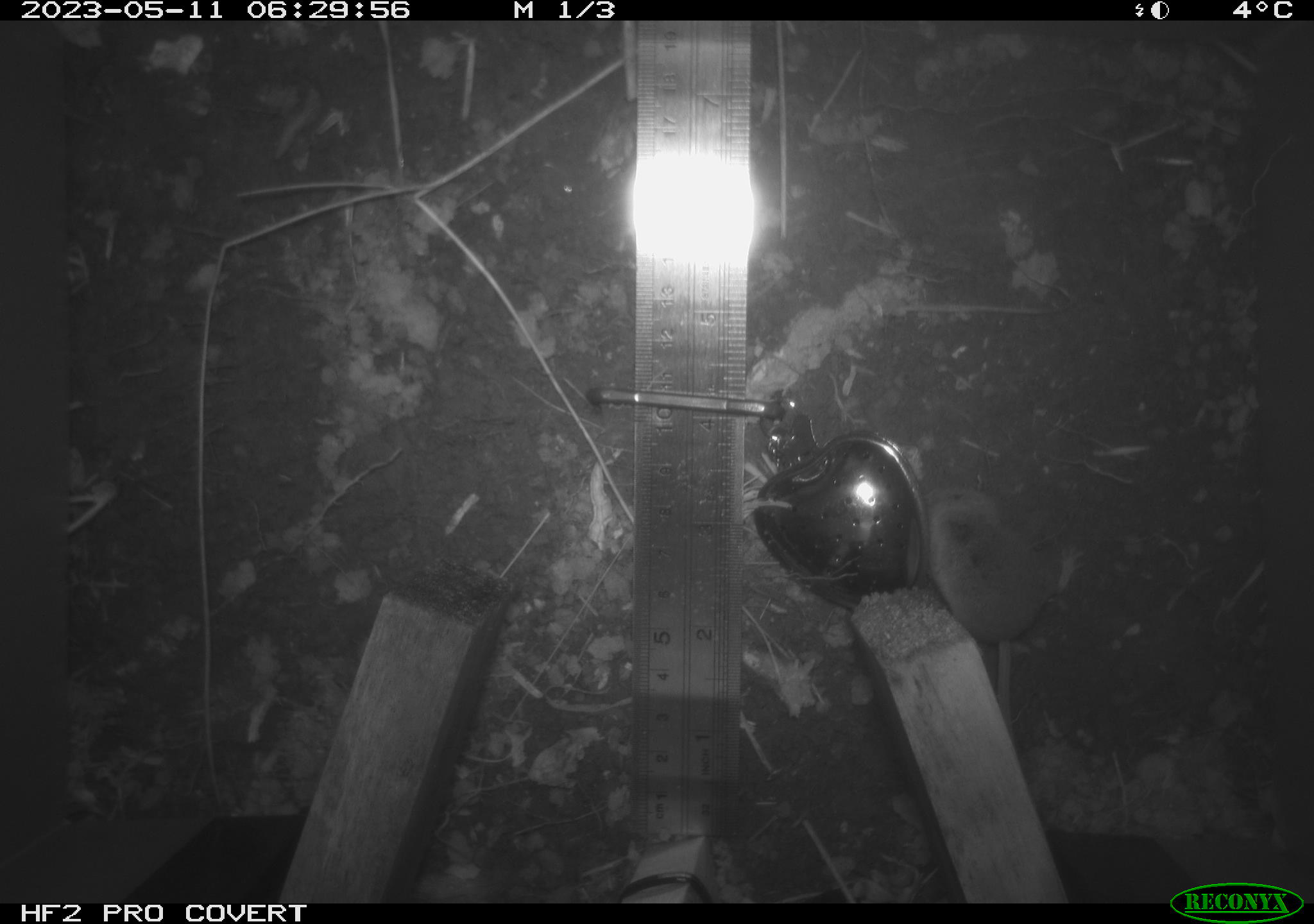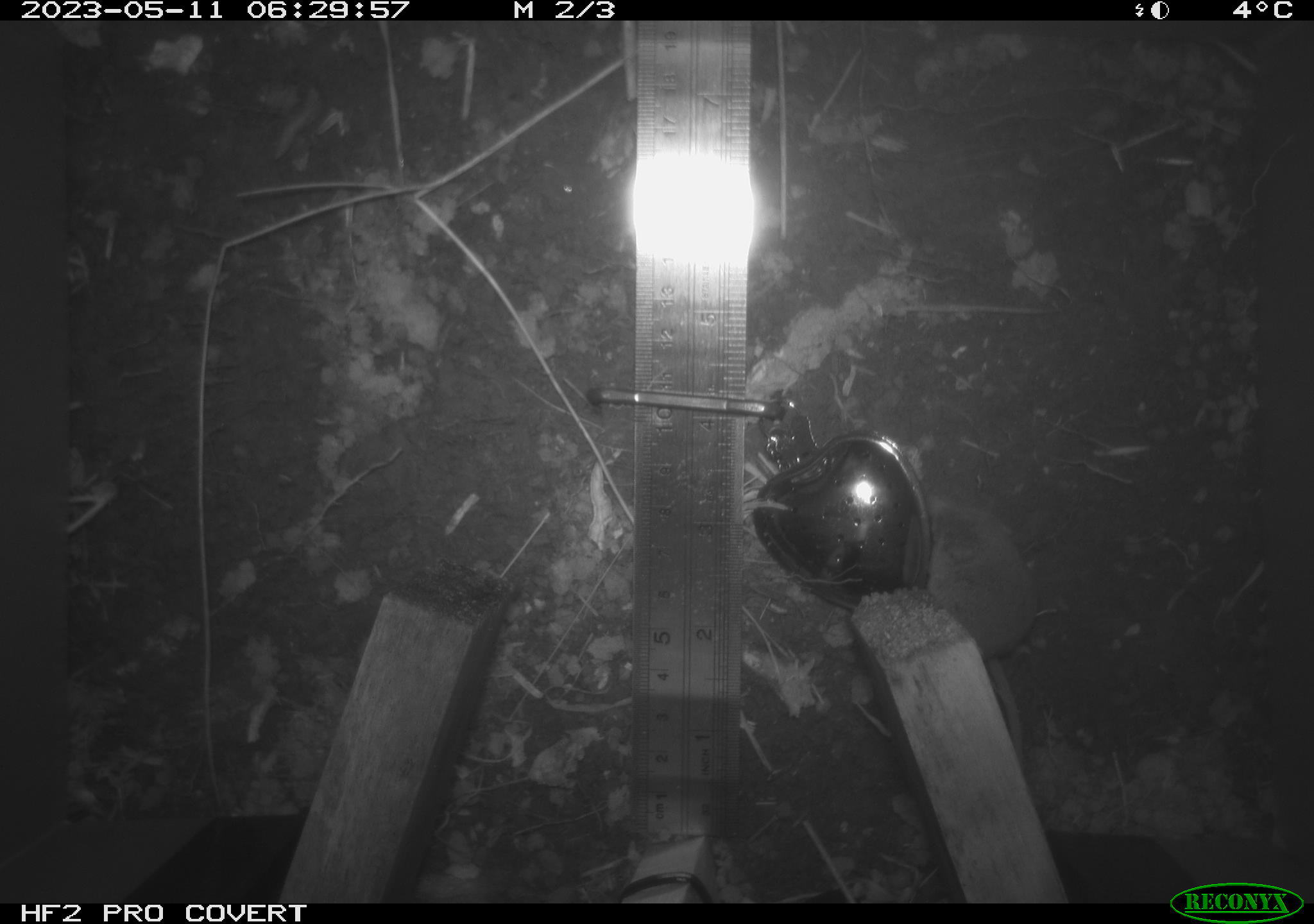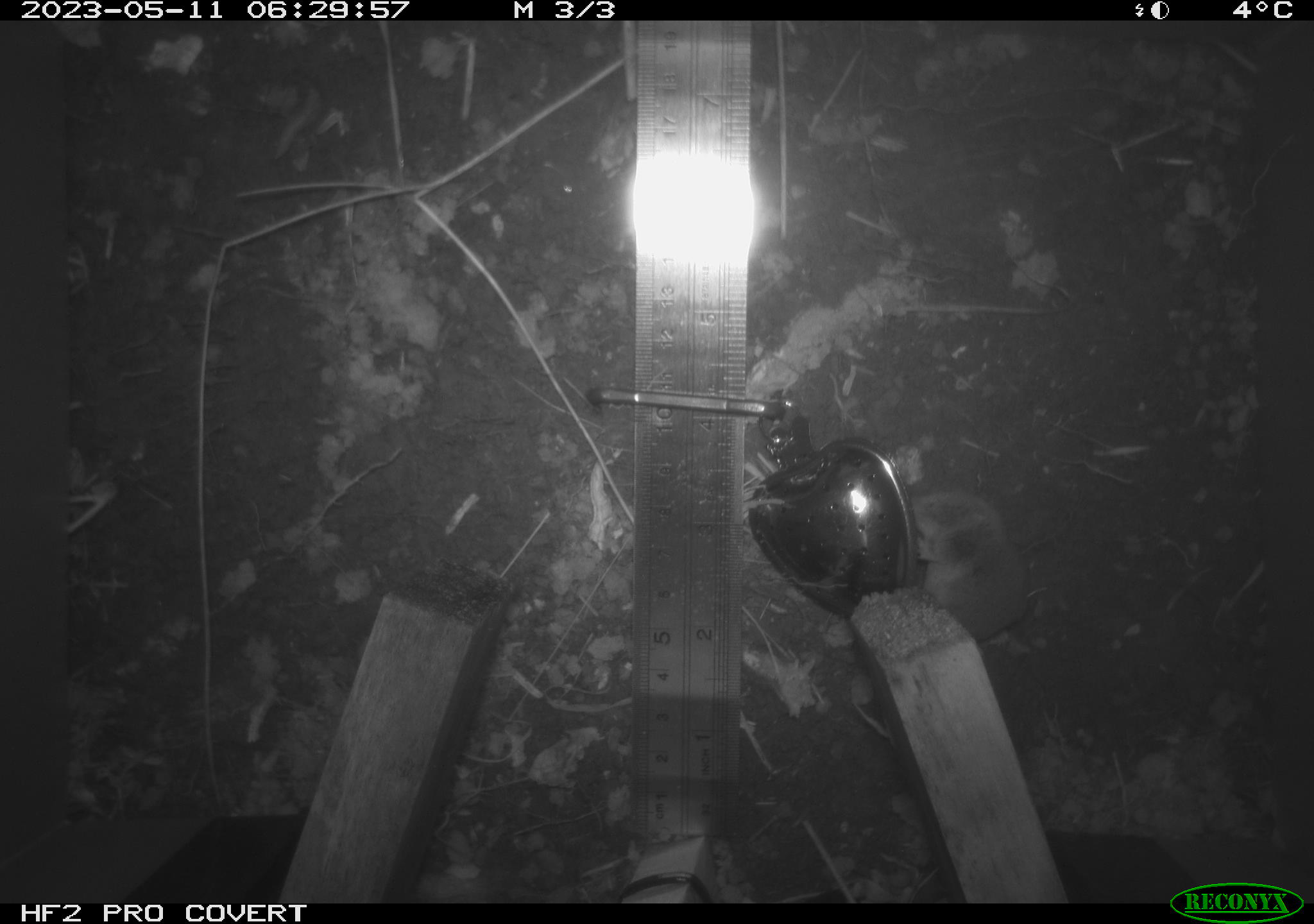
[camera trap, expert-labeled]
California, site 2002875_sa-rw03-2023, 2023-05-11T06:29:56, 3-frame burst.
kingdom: Animalia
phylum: Chordata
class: Mammalia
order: Eulipotyphla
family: Soricidae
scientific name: Soricidae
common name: shrews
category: soricidae family